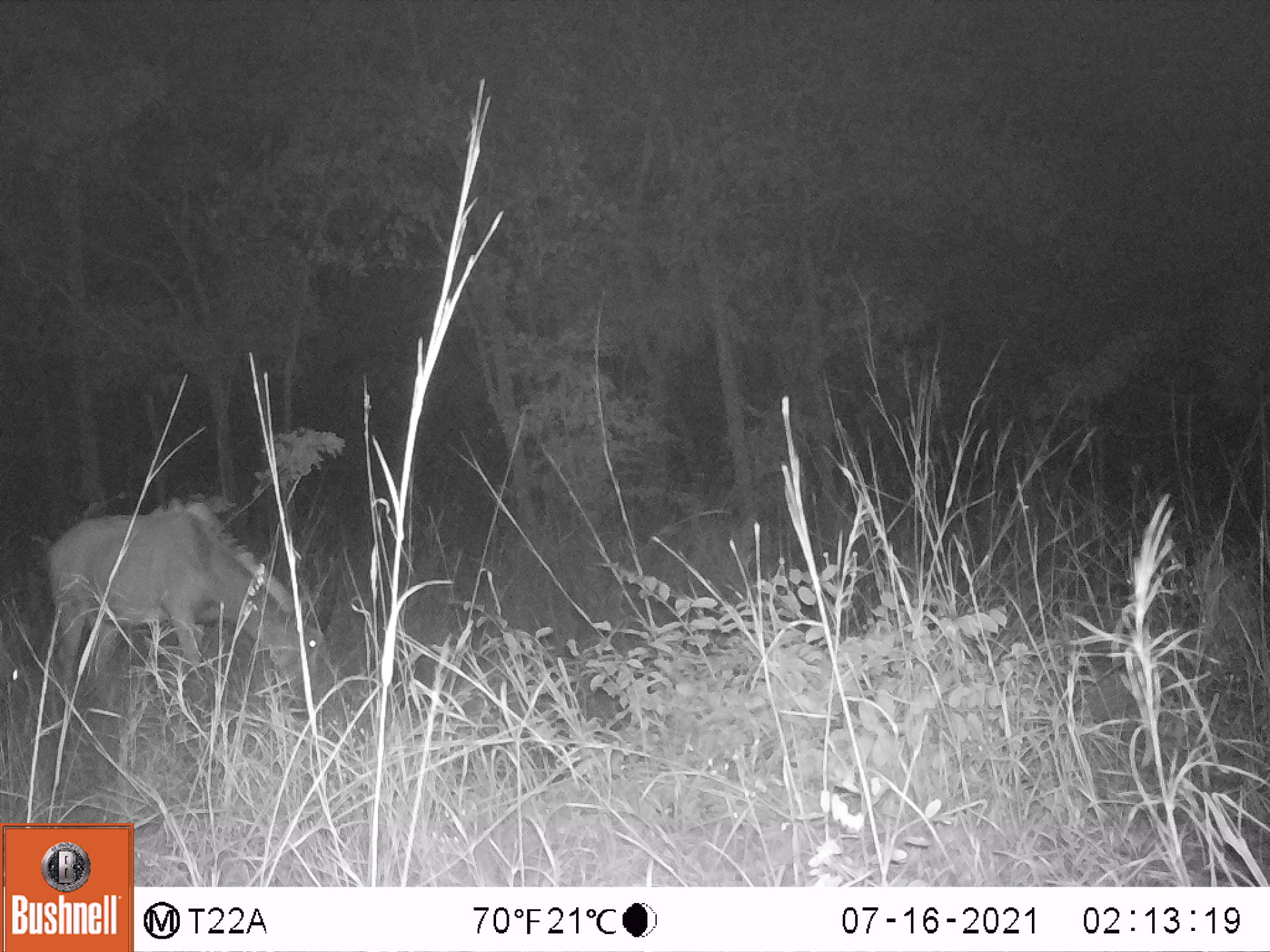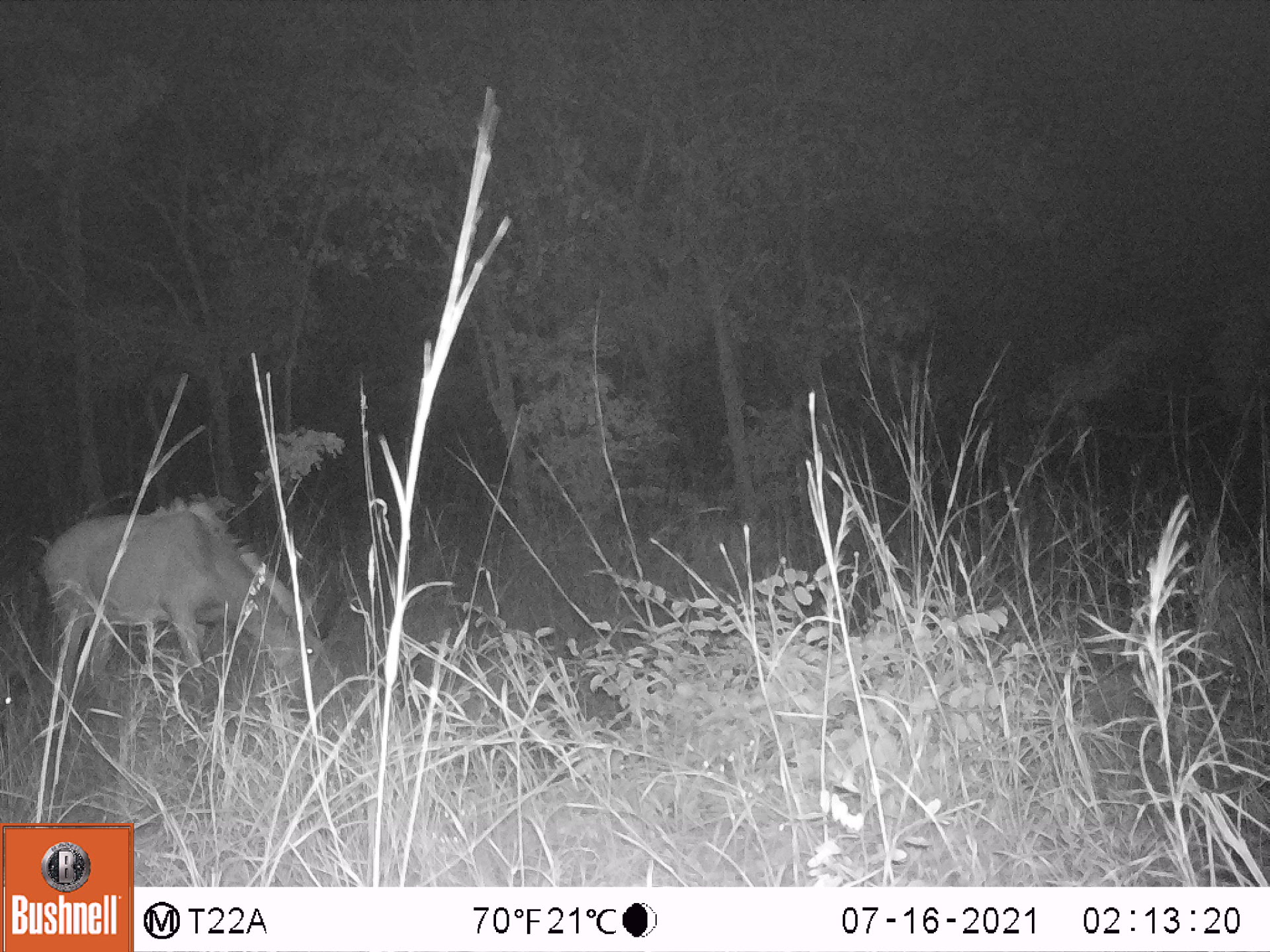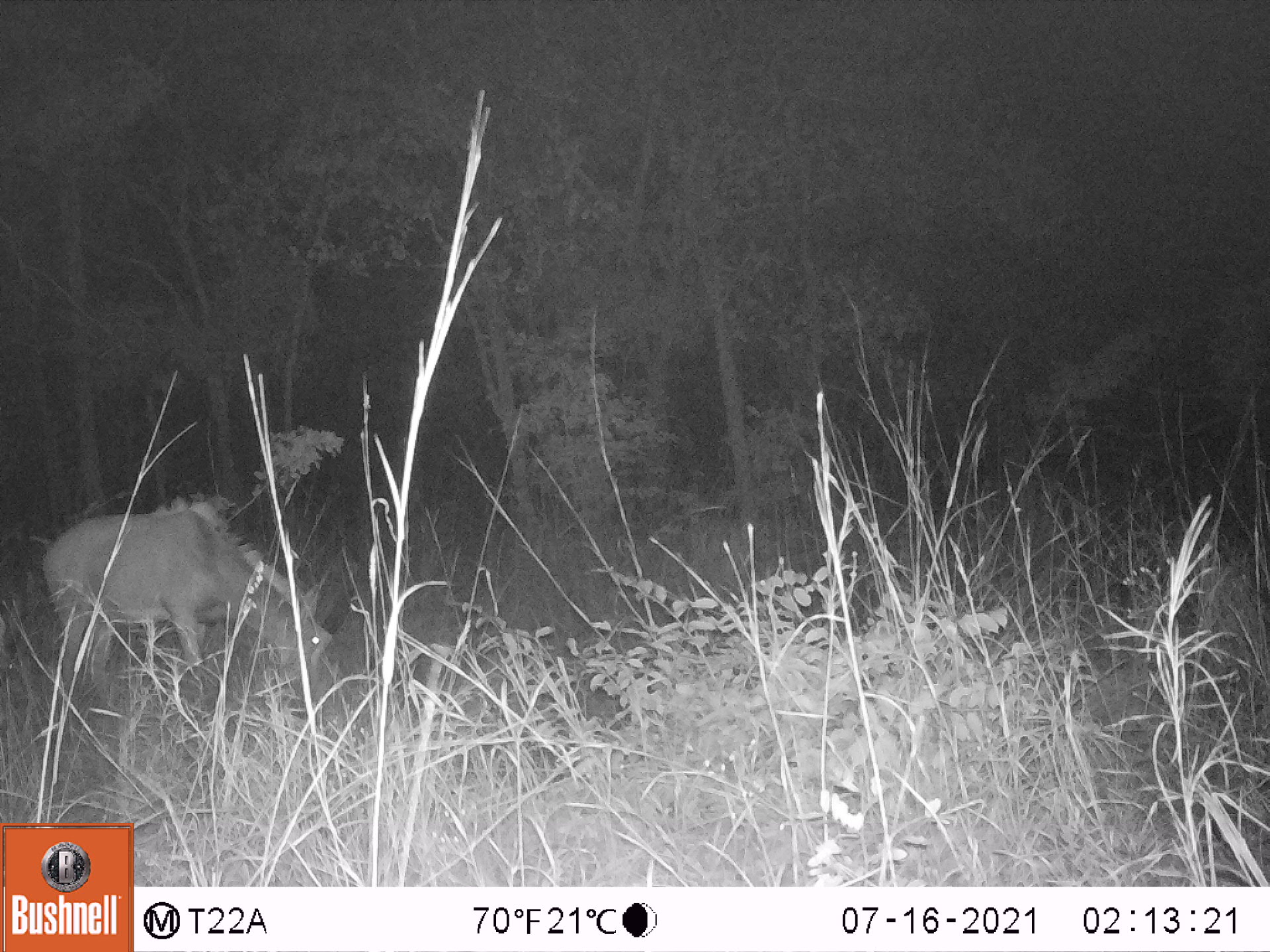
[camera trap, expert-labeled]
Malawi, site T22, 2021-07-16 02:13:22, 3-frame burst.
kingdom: Animalia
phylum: Chordata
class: Mammalia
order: Artiodactyla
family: Bovidae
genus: Hippotragus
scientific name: Hippotragus niger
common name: sable antelope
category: sable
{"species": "sable (sable antelope) (Hippotragus niger)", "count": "1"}